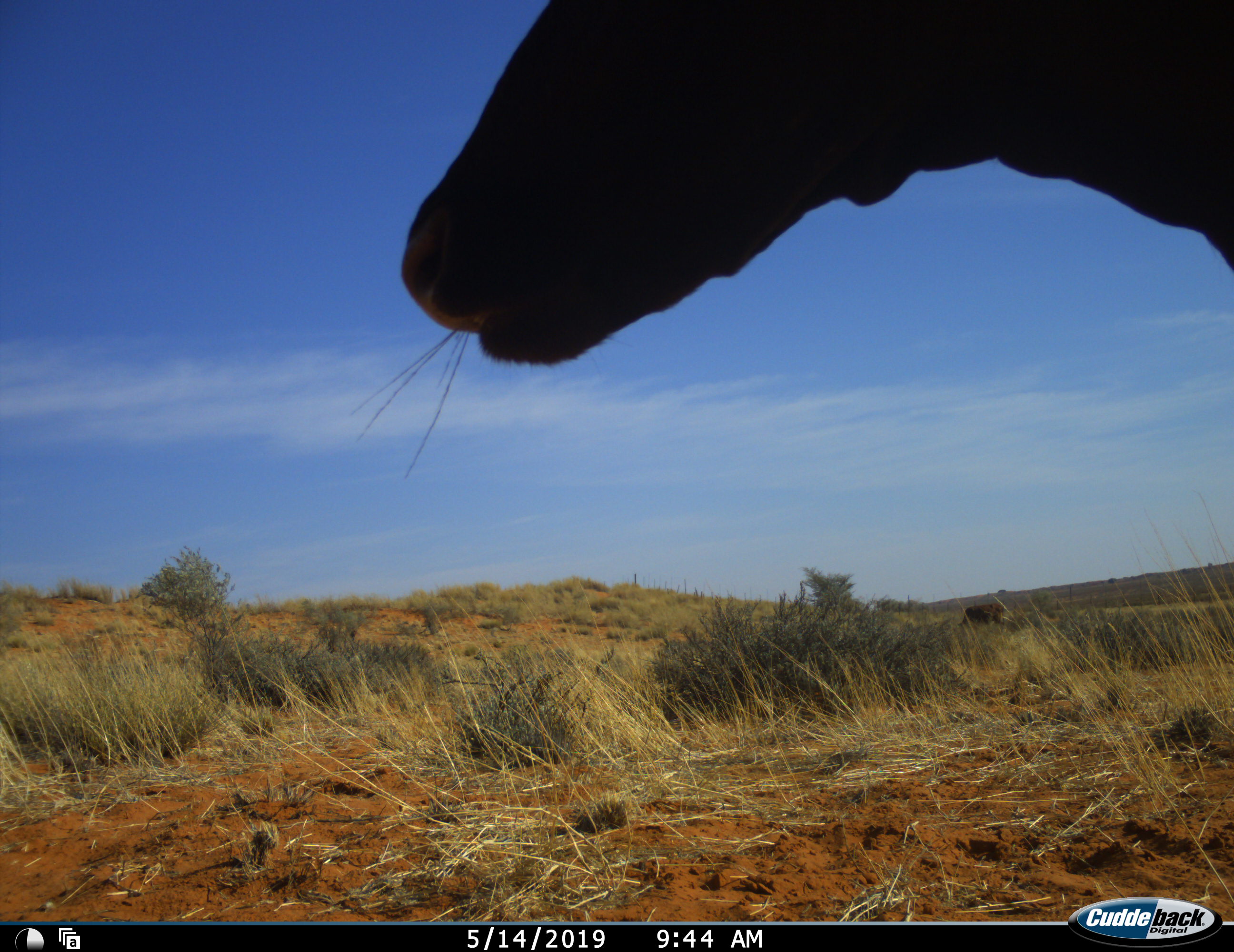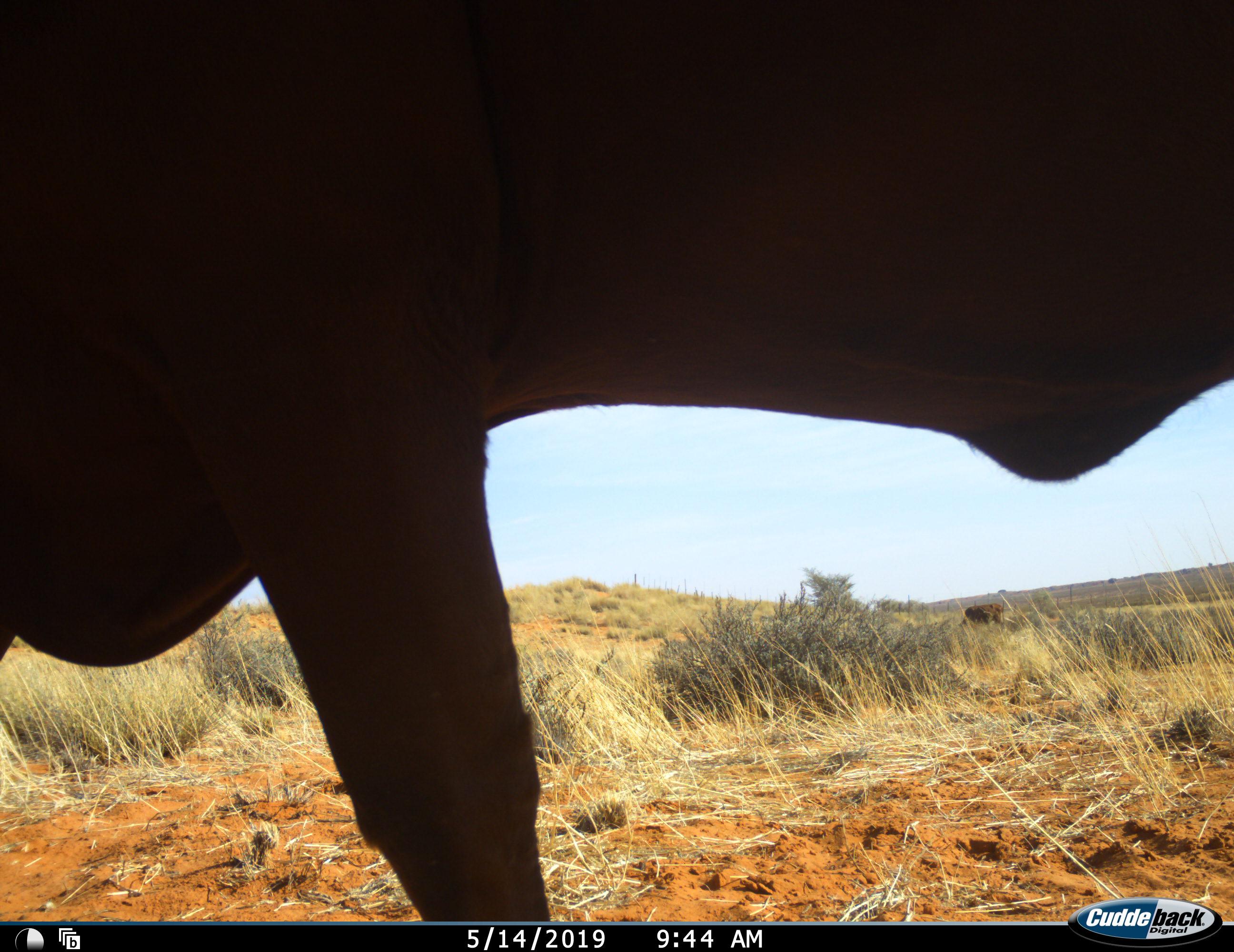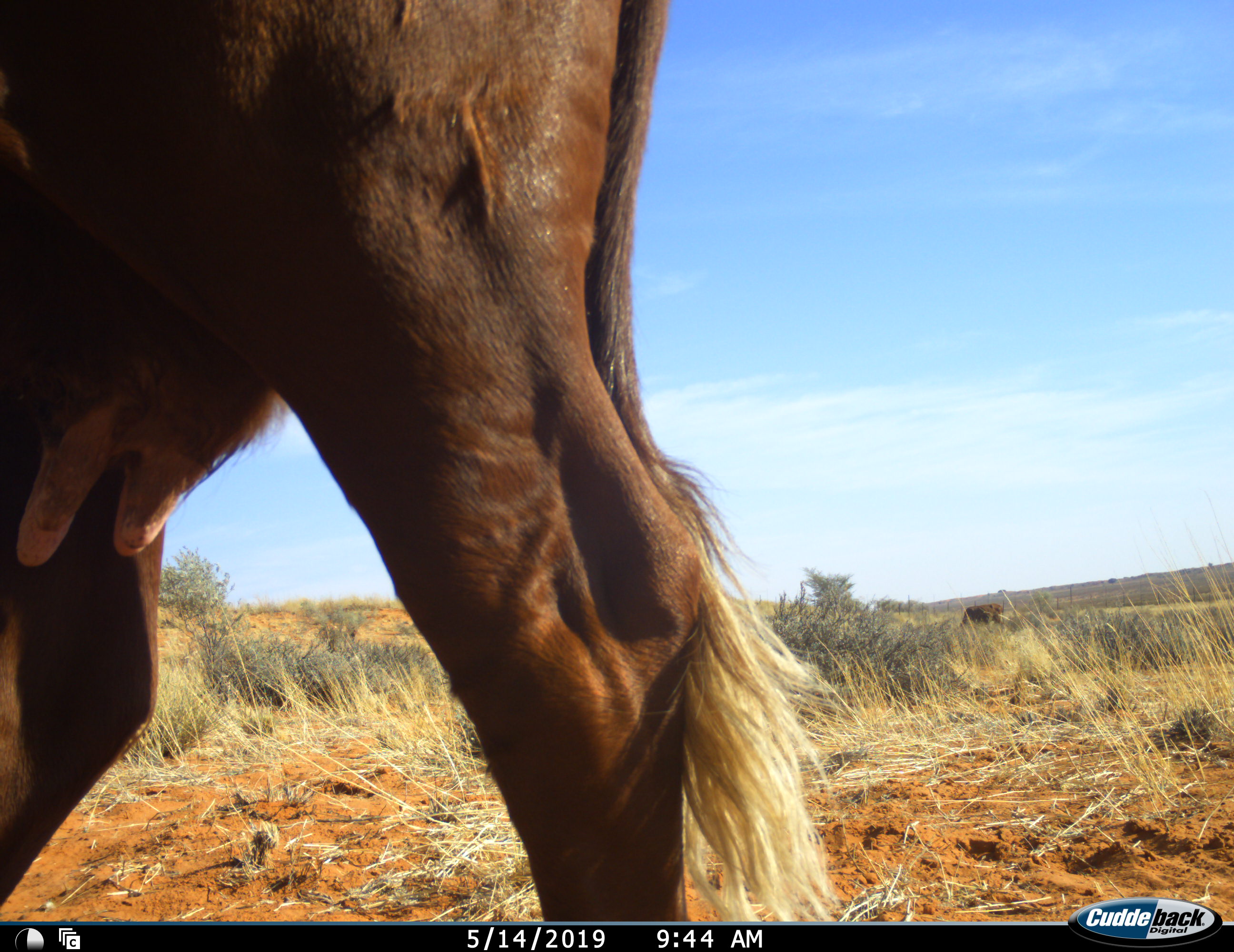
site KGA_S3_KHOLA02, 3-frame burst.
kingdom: Animalia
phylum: Chordata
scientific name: Vertebrata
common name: domestic animal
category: domesticanimal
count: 1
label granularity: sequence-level